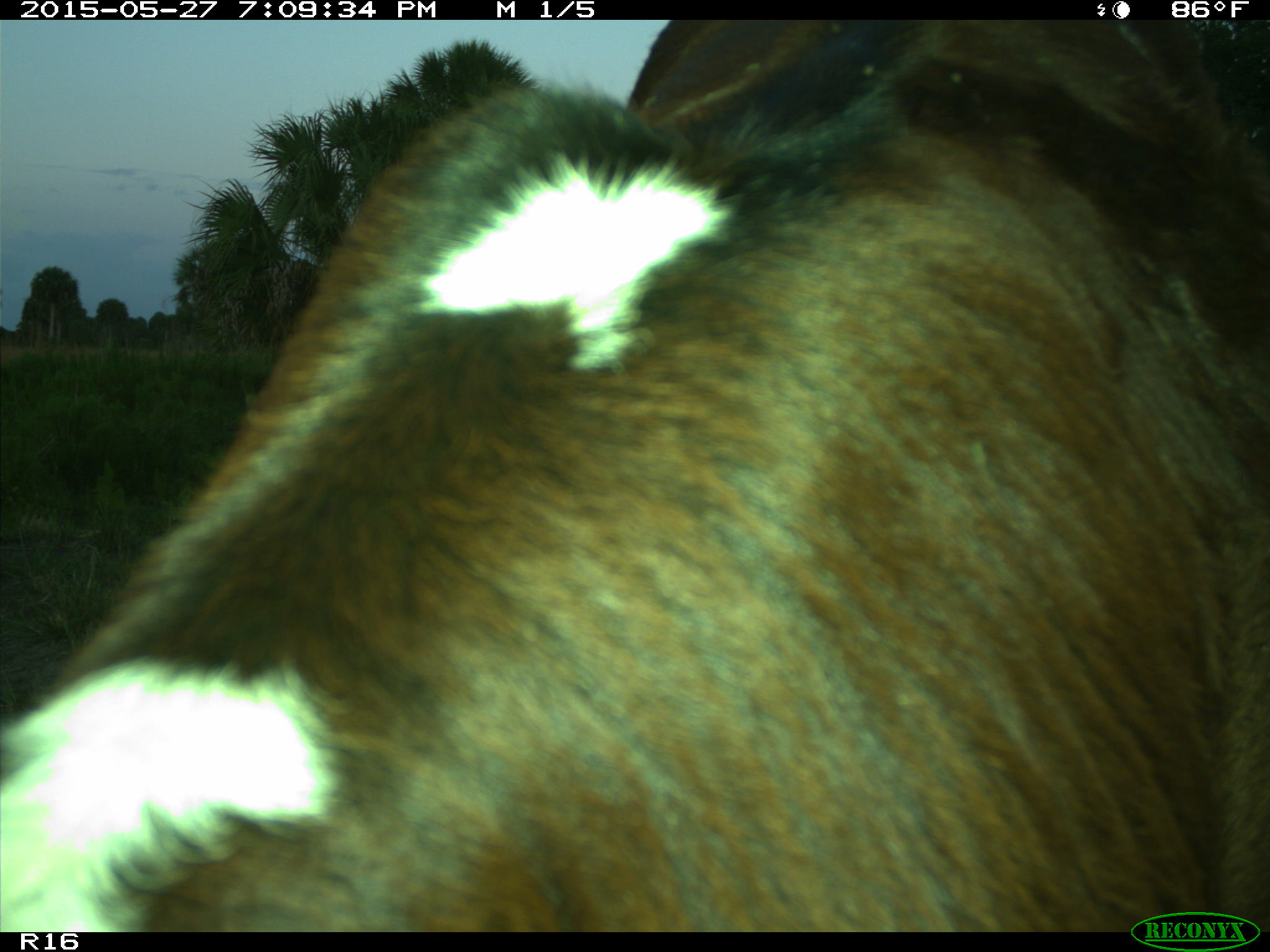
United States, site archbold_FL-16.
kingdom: Animalia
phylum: Chordata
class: Mammalia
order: Artiodactyla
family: Bovidae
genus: Bos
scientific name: Bos taurus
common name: domestic cow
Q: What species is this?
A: Bos taurus (domestic cow).